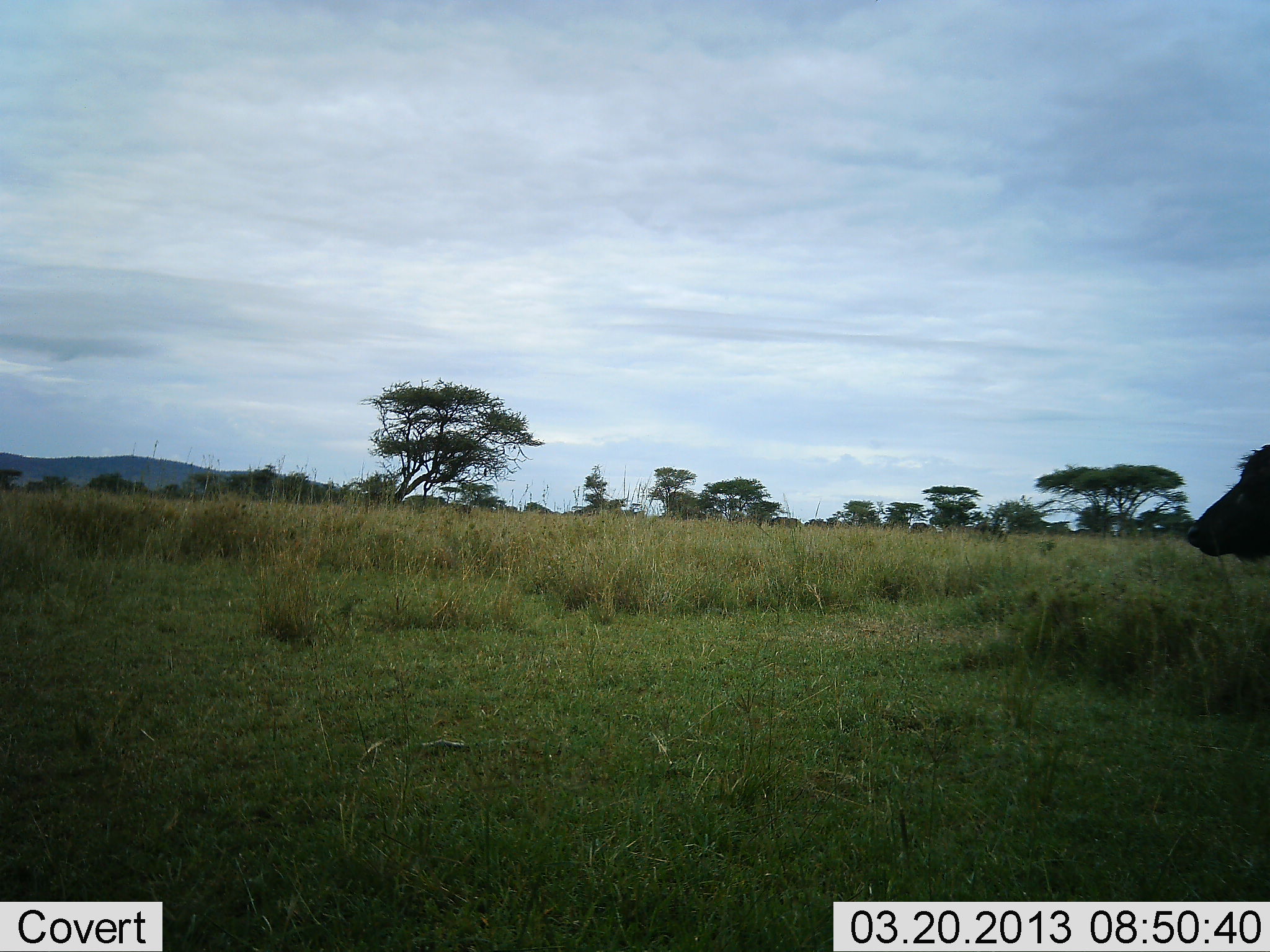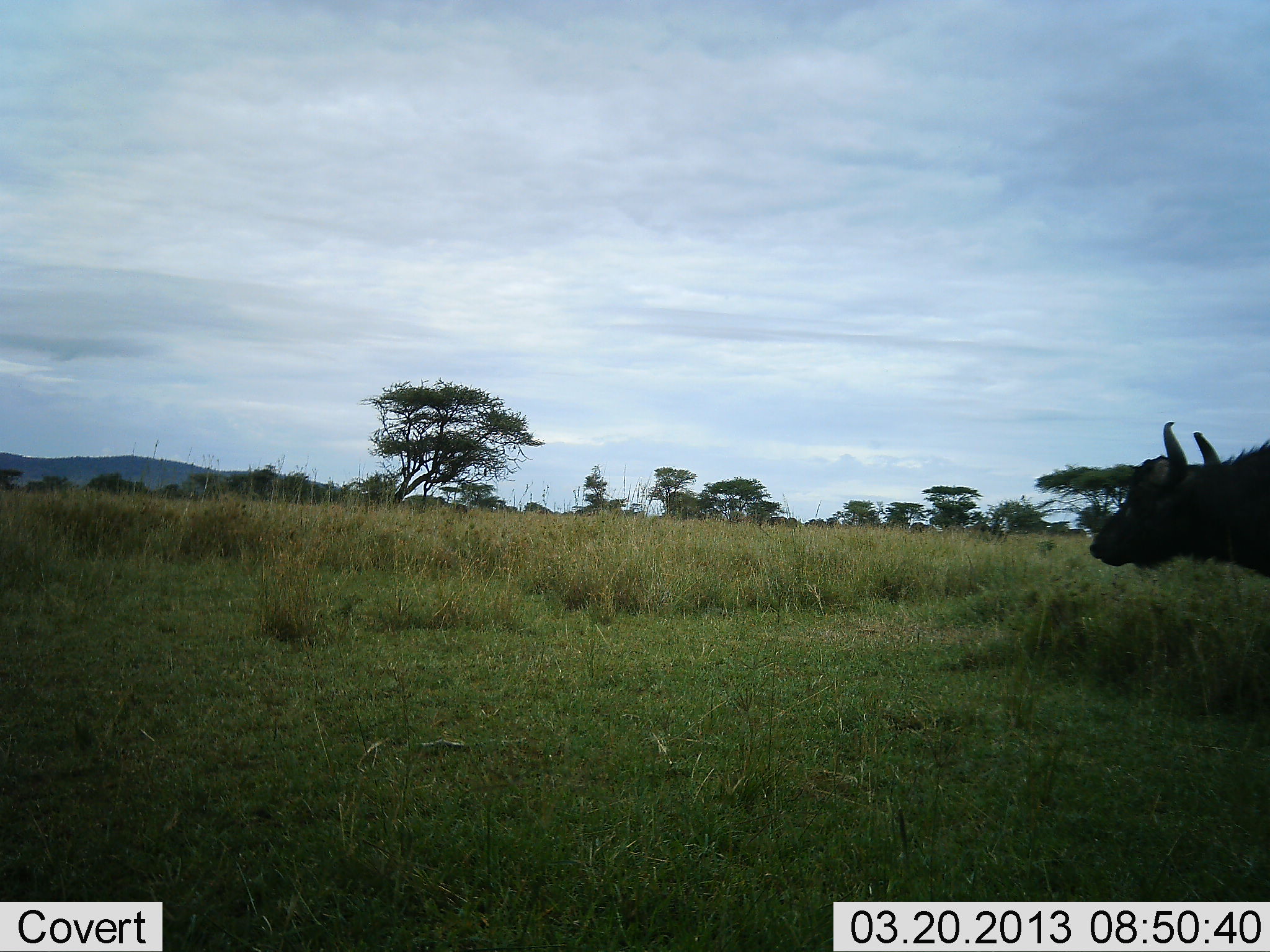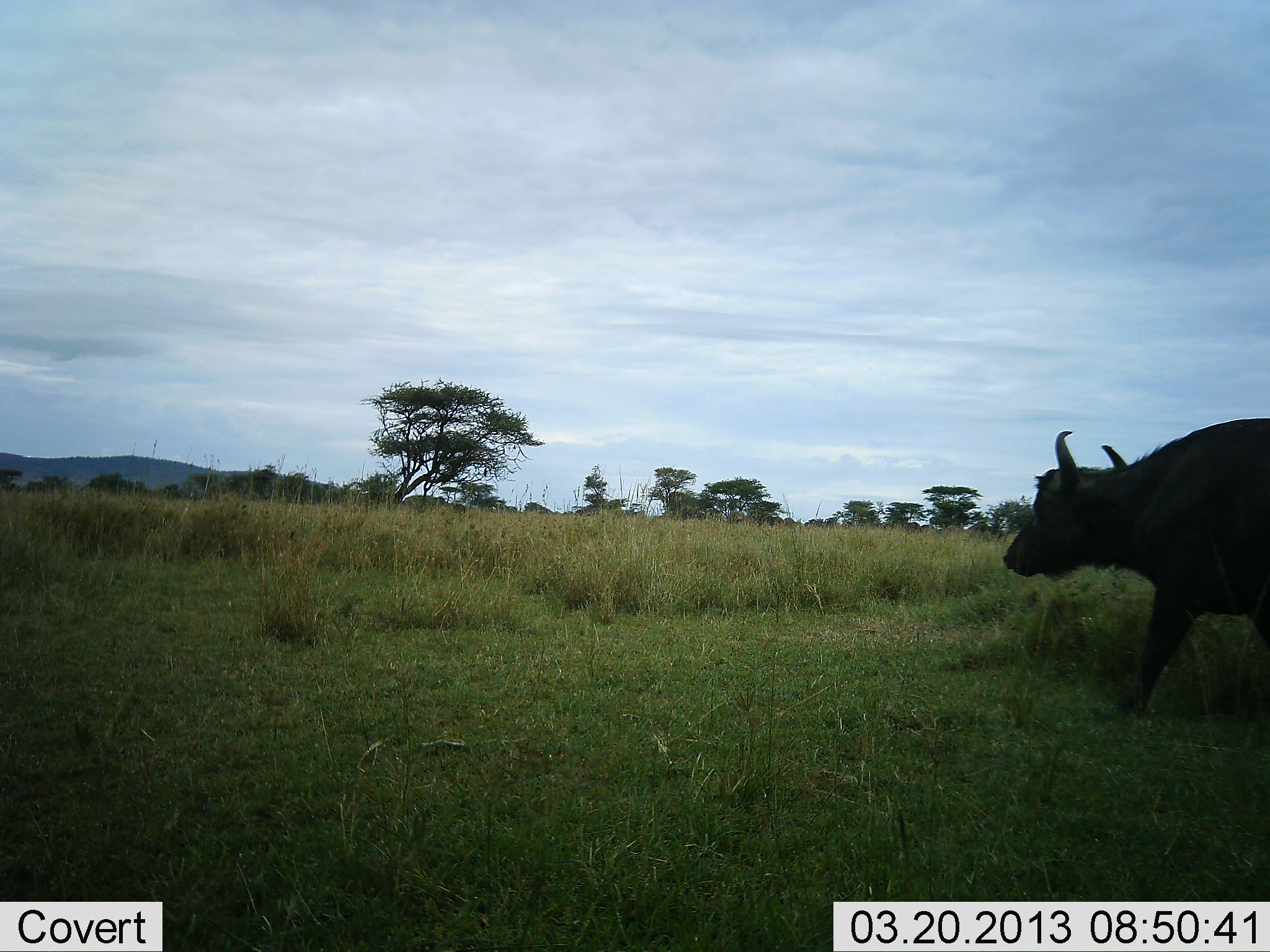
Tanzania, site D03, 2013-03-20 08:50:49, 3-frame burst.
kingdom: Animalia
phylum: Chordata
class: Mammalia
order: Artiodactyla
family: Bovidae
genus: Syncerus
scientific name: Syncerus caffer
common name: cape buffalo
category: buffalo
Buffalo (cape buffalo) (Syncerus caffer), count 1. Behavior (volunteer vote fractions): standing 5%, resting 0%, moving 95%, interacting 0%. Young present (vote fraction): 0%. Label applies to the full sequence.